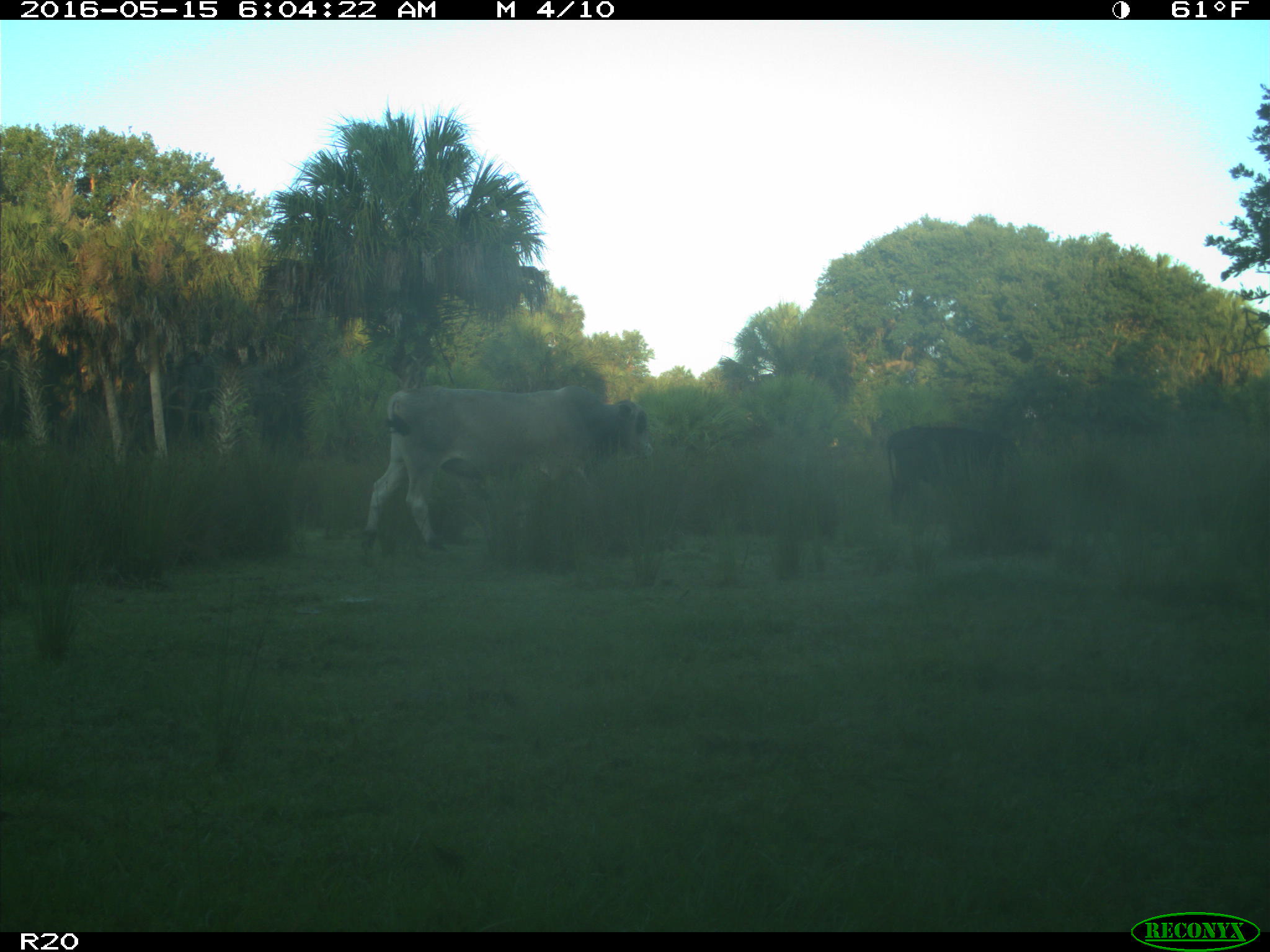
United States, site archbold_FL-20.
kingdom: Animalia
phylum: Chordata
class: Mammalia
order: Artiodactyla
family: Bovidae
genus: Bos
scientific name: Bos taurus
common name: domestic cow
Bos taurus (domestic cow).